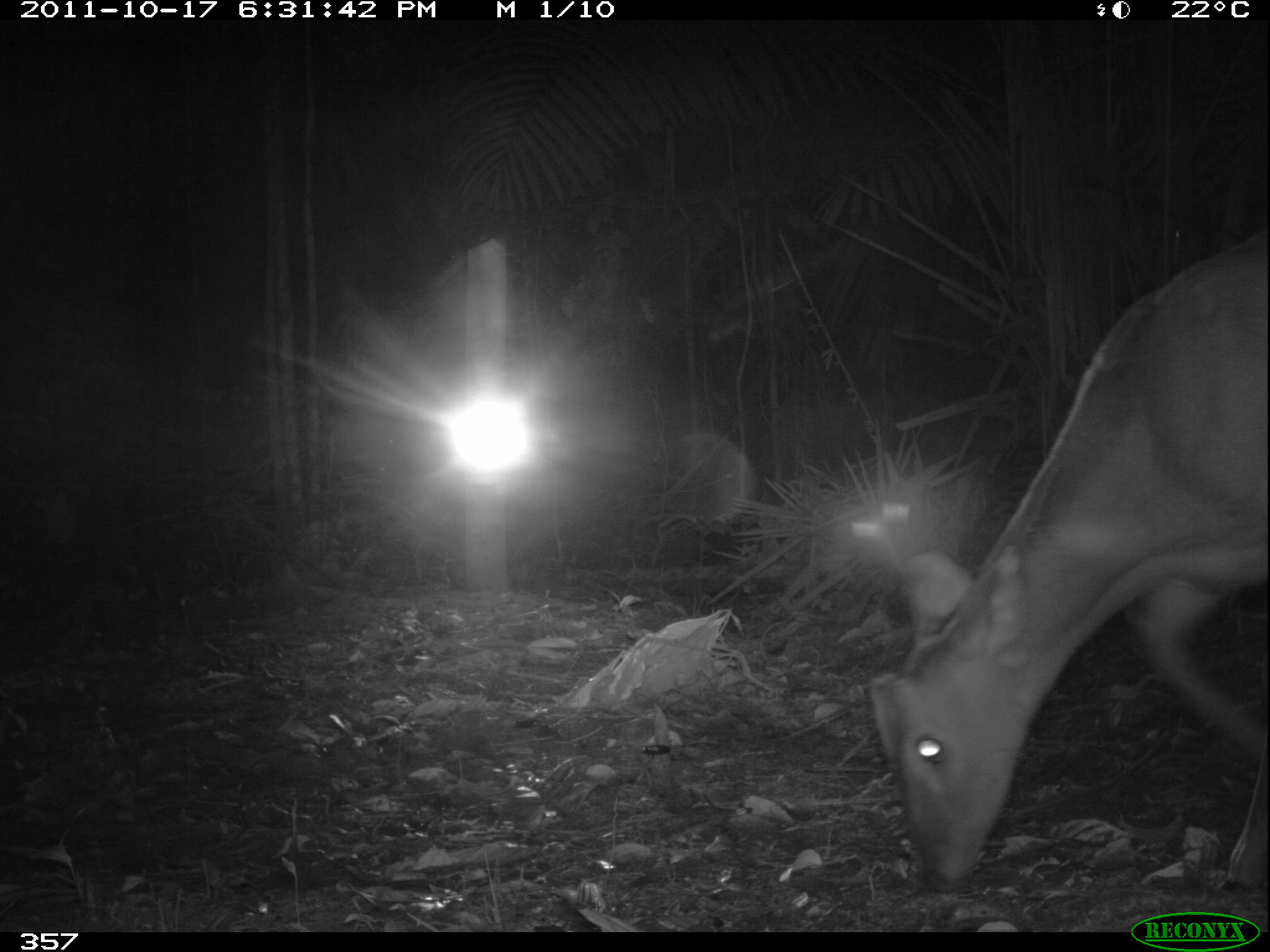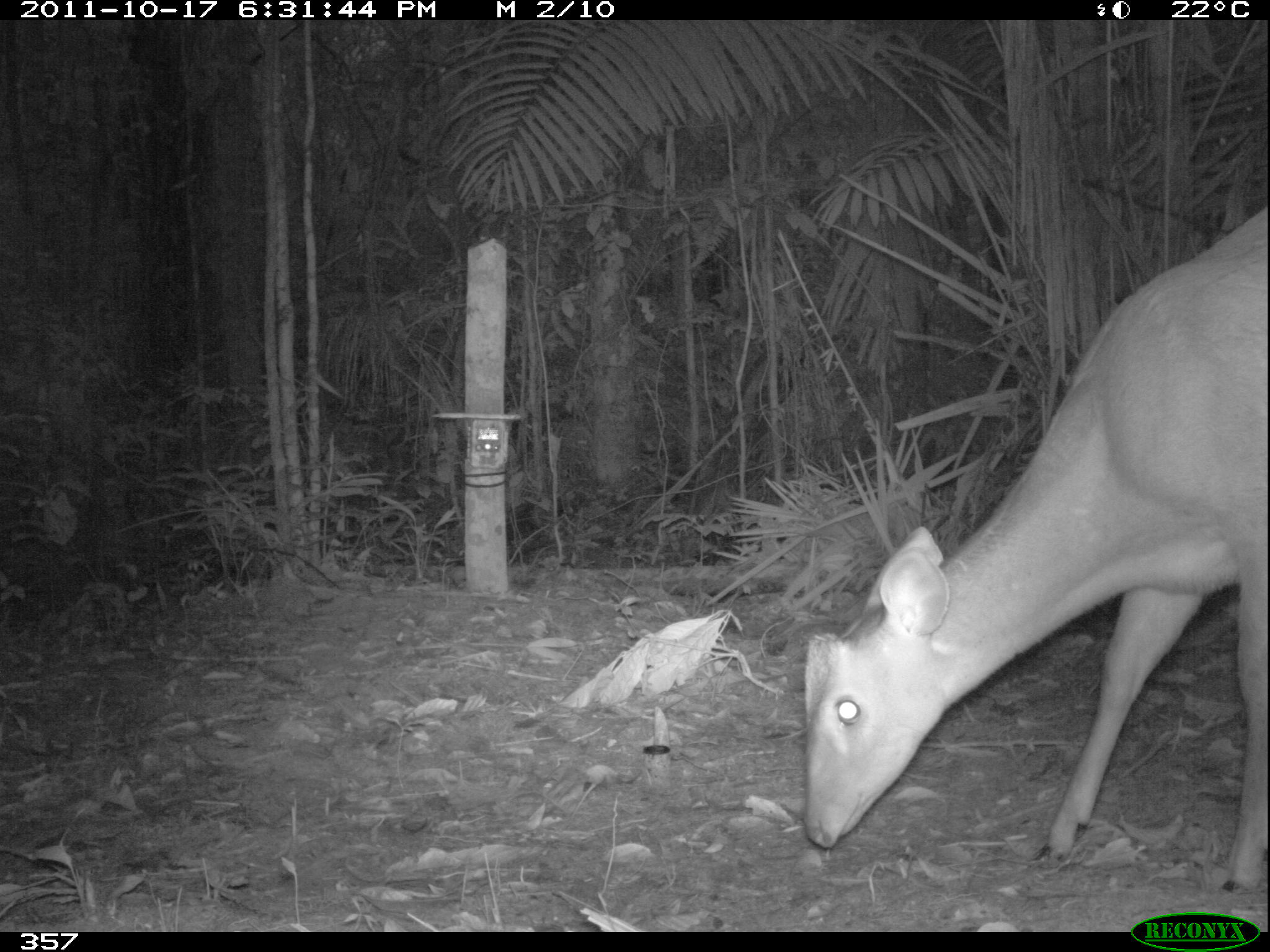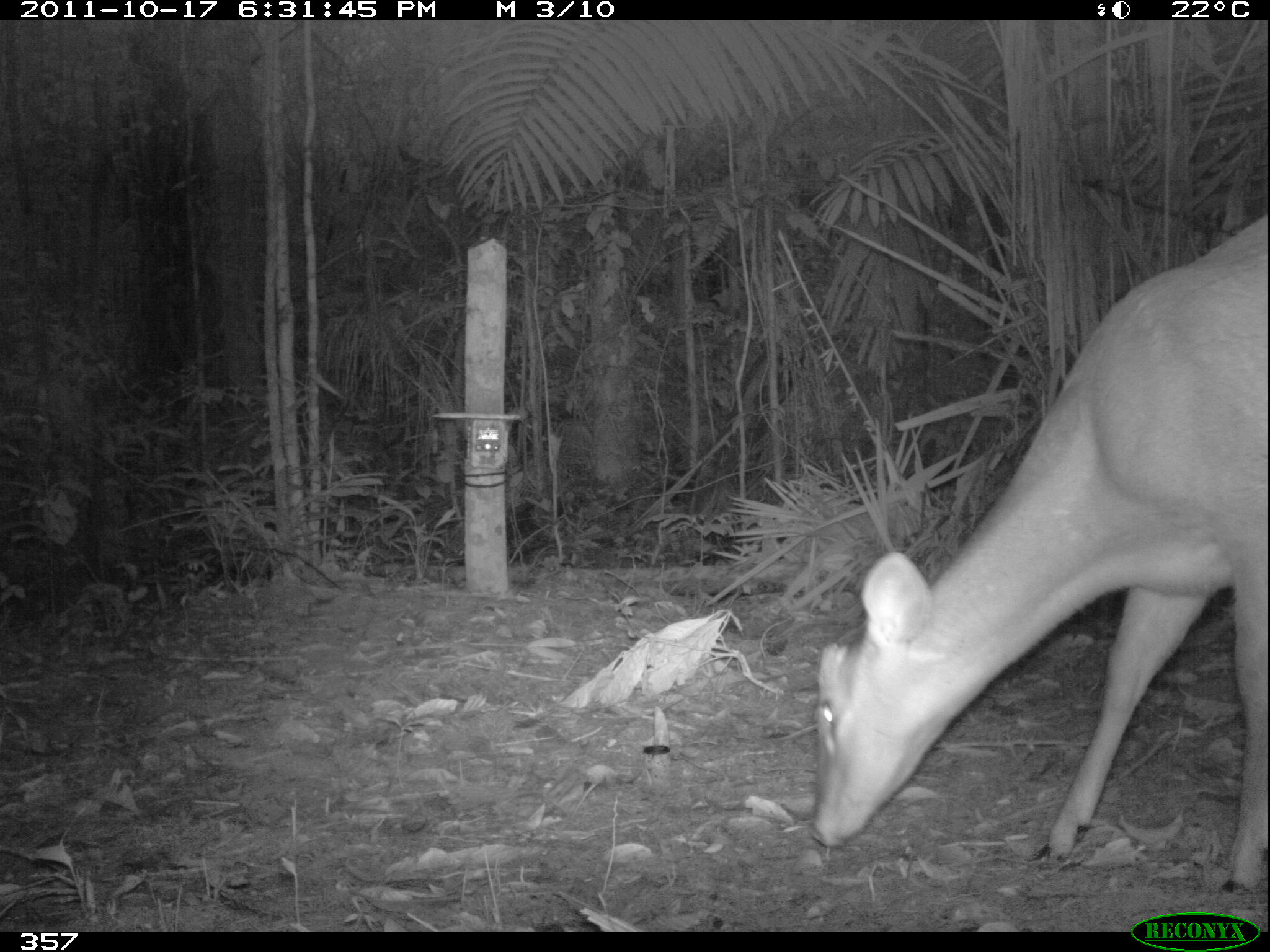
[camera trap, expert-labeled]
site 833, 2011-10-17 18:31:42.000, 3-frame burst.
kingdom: Animalia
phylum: Chordata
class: Mammalia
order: Artiodactyla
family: Cervidae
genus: Mazama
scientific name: Mazama americana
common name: red brocket